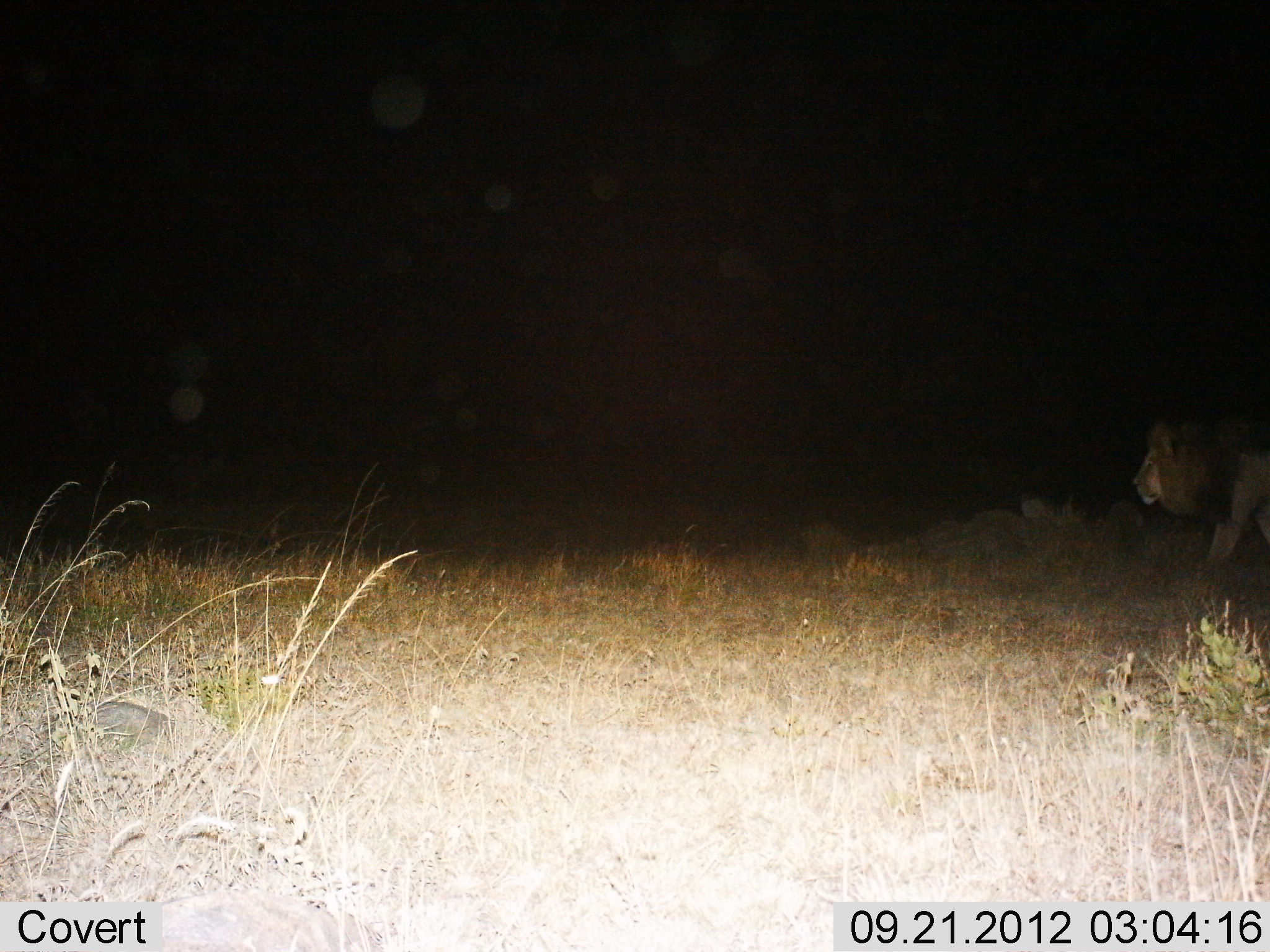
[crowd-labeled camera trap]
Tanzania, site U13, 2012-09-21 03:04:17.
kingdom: Animalia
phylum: Chordata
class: Mammalia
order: Carnivora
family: Felidae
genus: Panthera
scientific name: Panthera leo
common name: lion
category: lionmale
Lionmale (lion) (Panthera leo), count 1. Behavior (volunteer vote fractions): standing 30%, resting 0%, moving 80%, interacting 0%. Young present (vote fraction): 0%. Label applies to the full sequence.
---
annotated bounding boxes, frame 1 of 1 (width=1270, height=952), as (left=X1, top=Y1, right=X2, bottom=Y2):
animal: (left=1131, top=422, right=1270, bottom=561)